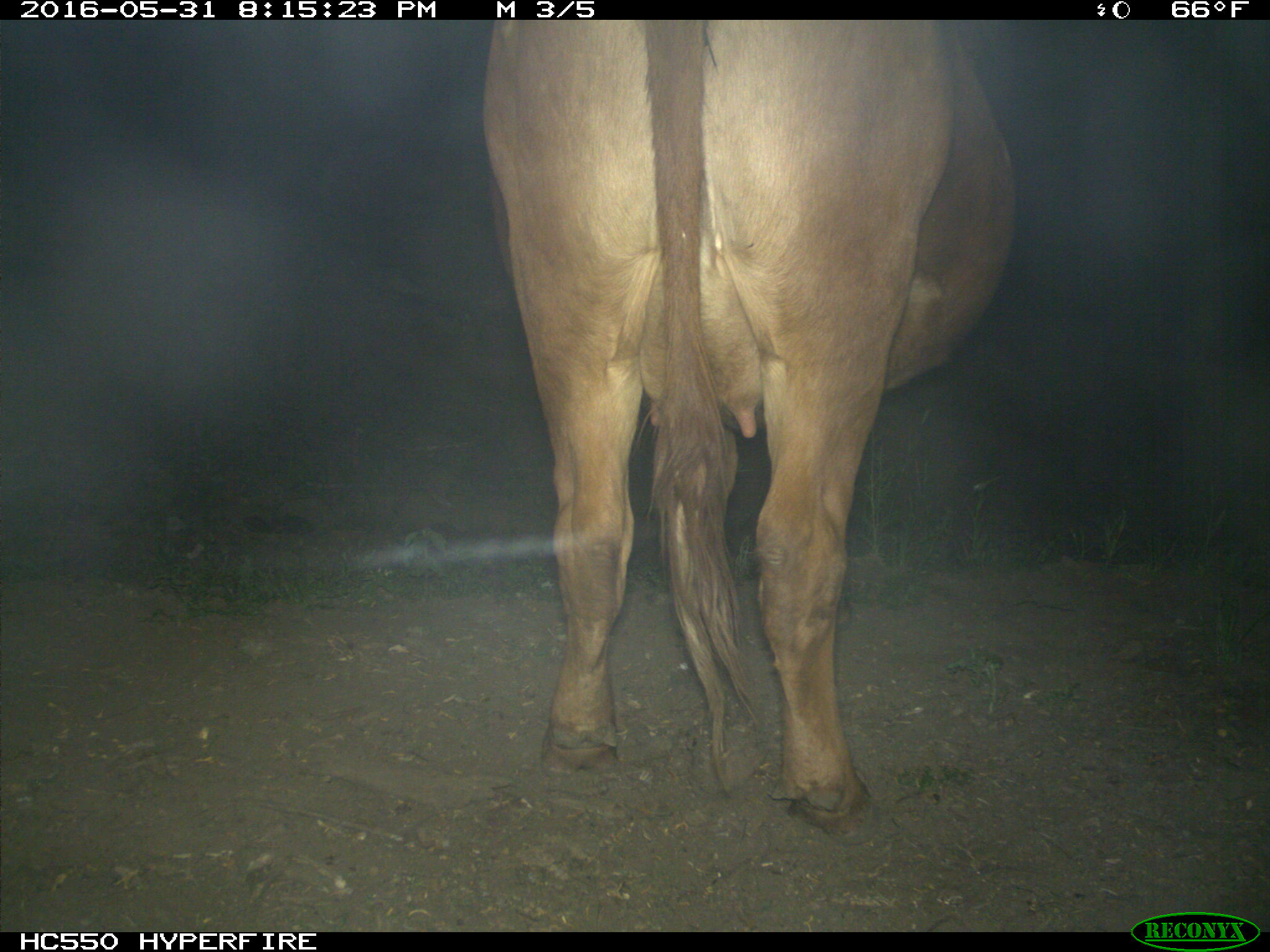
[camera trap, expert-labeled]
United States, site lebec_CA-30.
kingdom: Animalia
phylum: Chordata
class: Mammalia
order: Artiodactyla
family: Bovidae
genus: Bos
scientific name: Bos taurus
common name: domestic cow